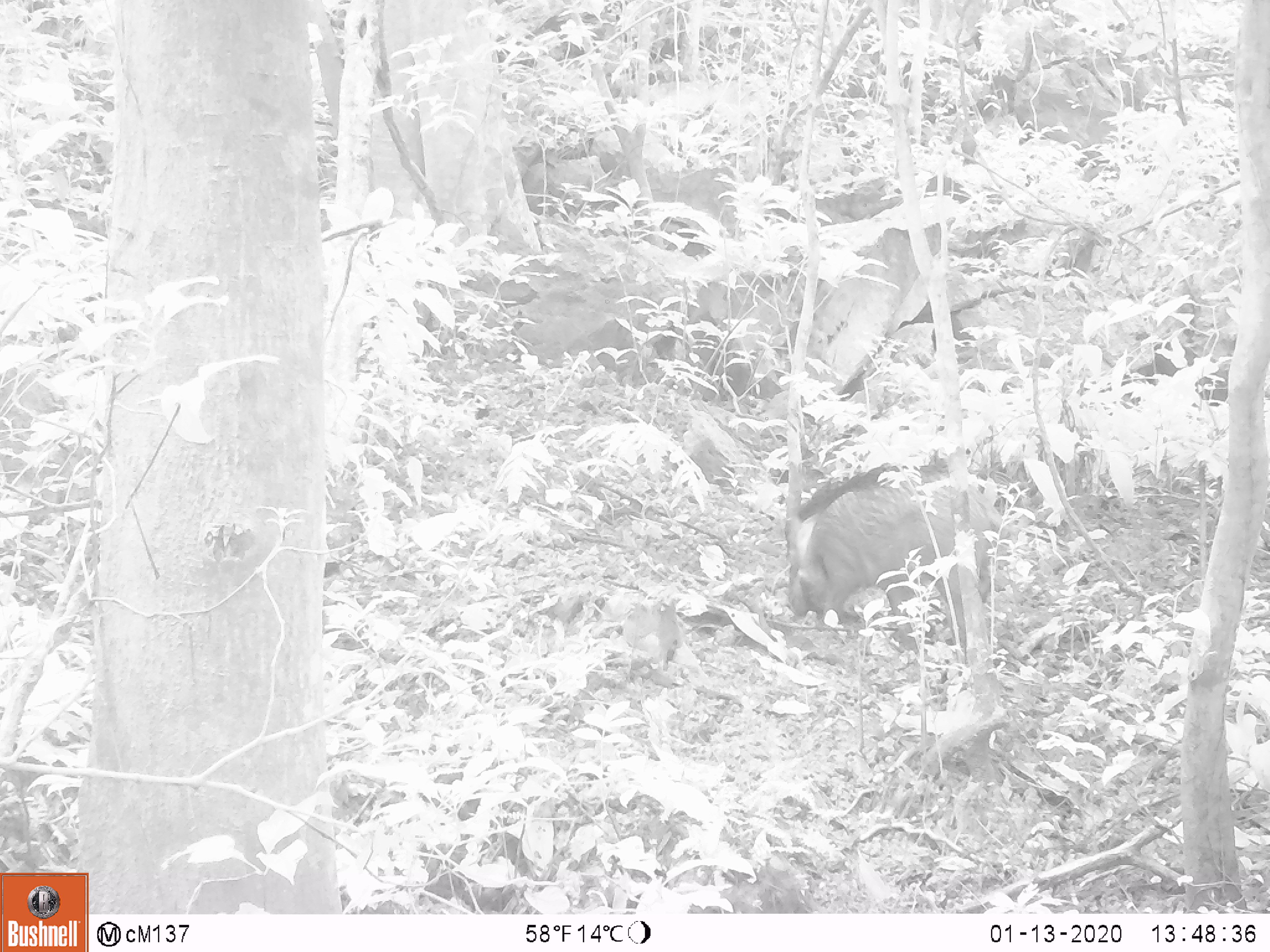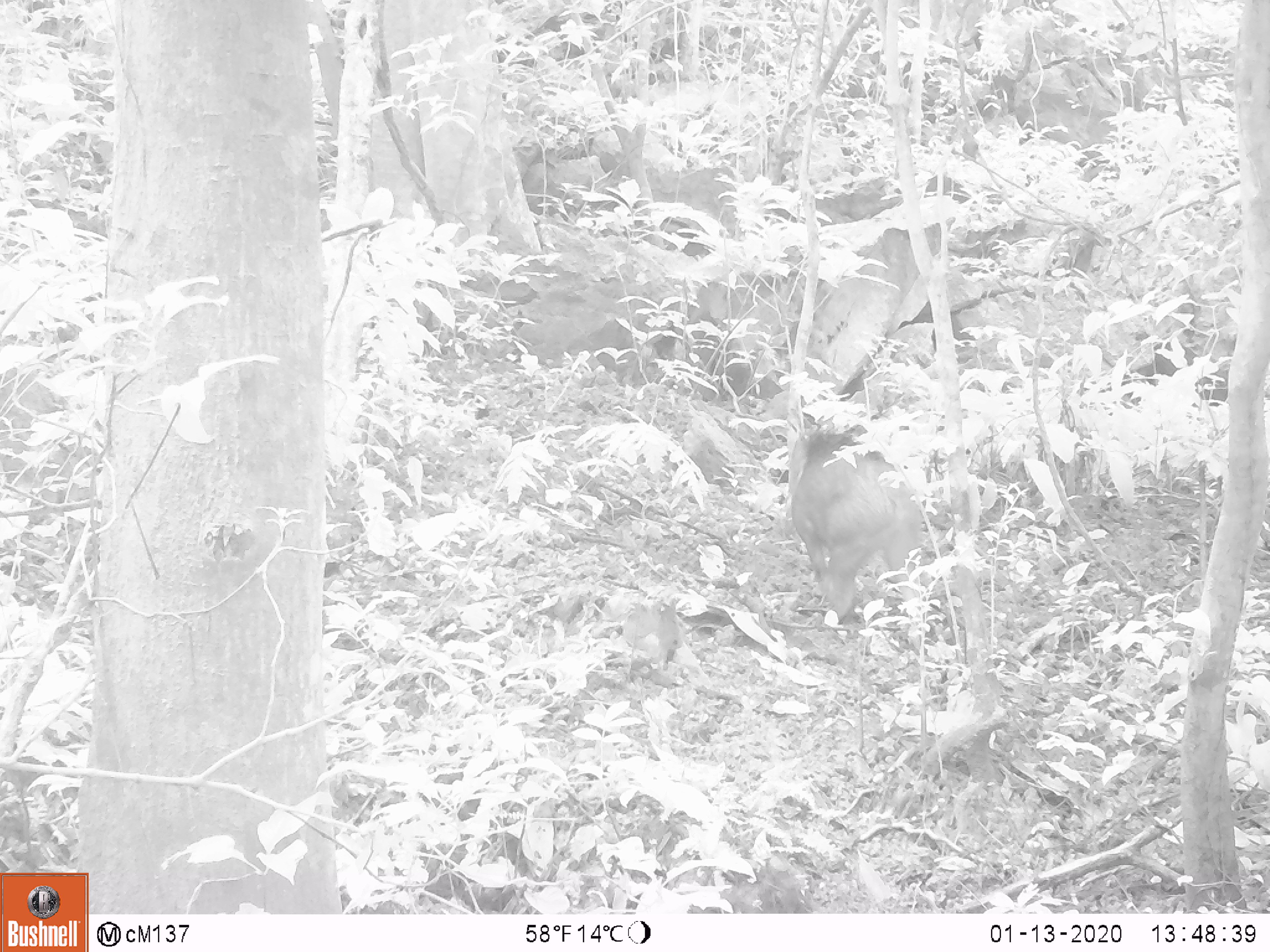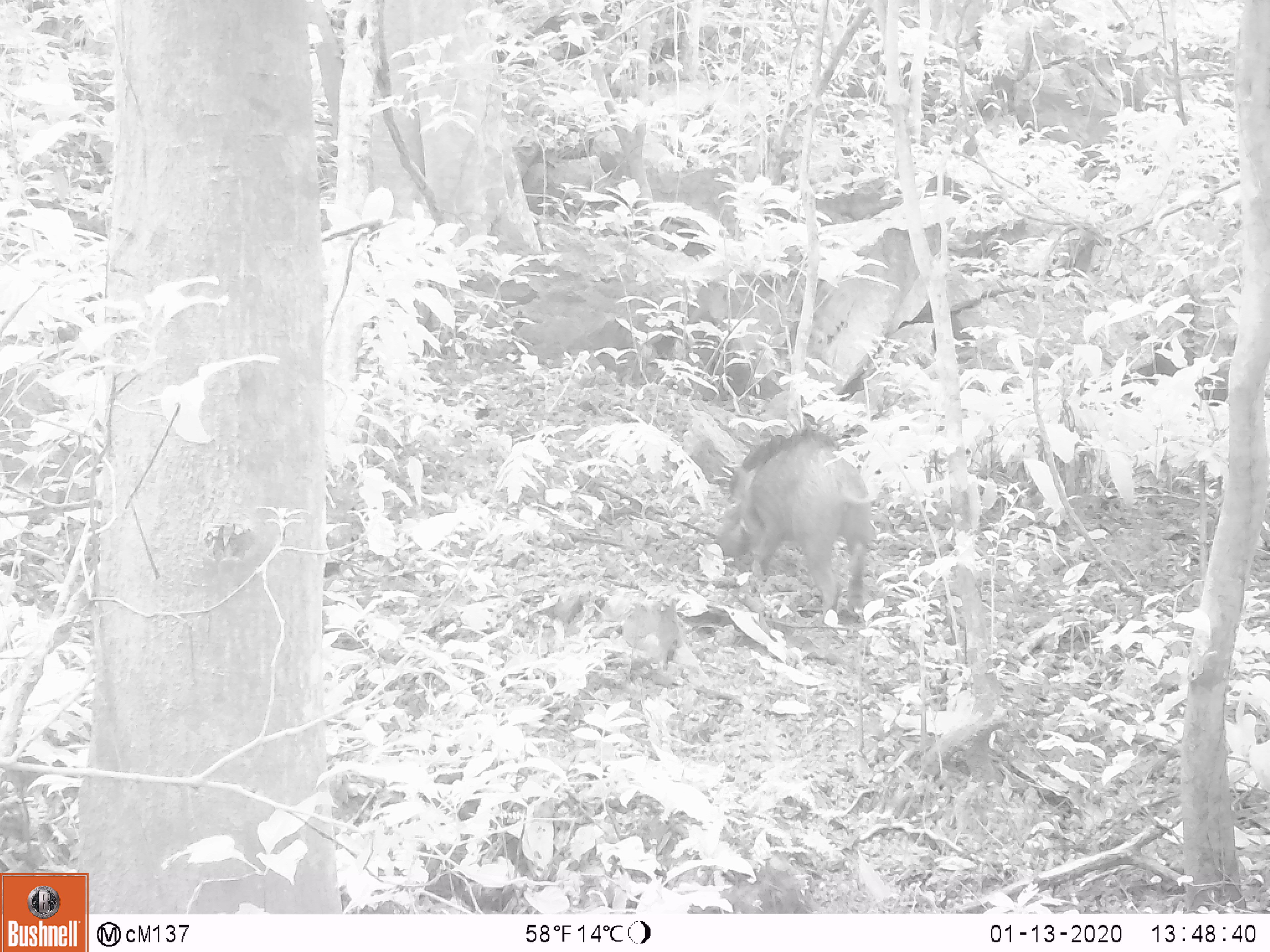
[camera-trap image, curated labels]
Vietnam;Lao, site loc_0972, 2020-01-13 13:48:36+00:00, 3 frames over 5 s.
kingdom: Animalia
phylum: Chordata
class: Mammalia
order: Artiodactyla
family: Suidae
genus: Sus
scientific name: Sus scrofa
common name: eurasian wild pig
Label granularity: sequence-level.